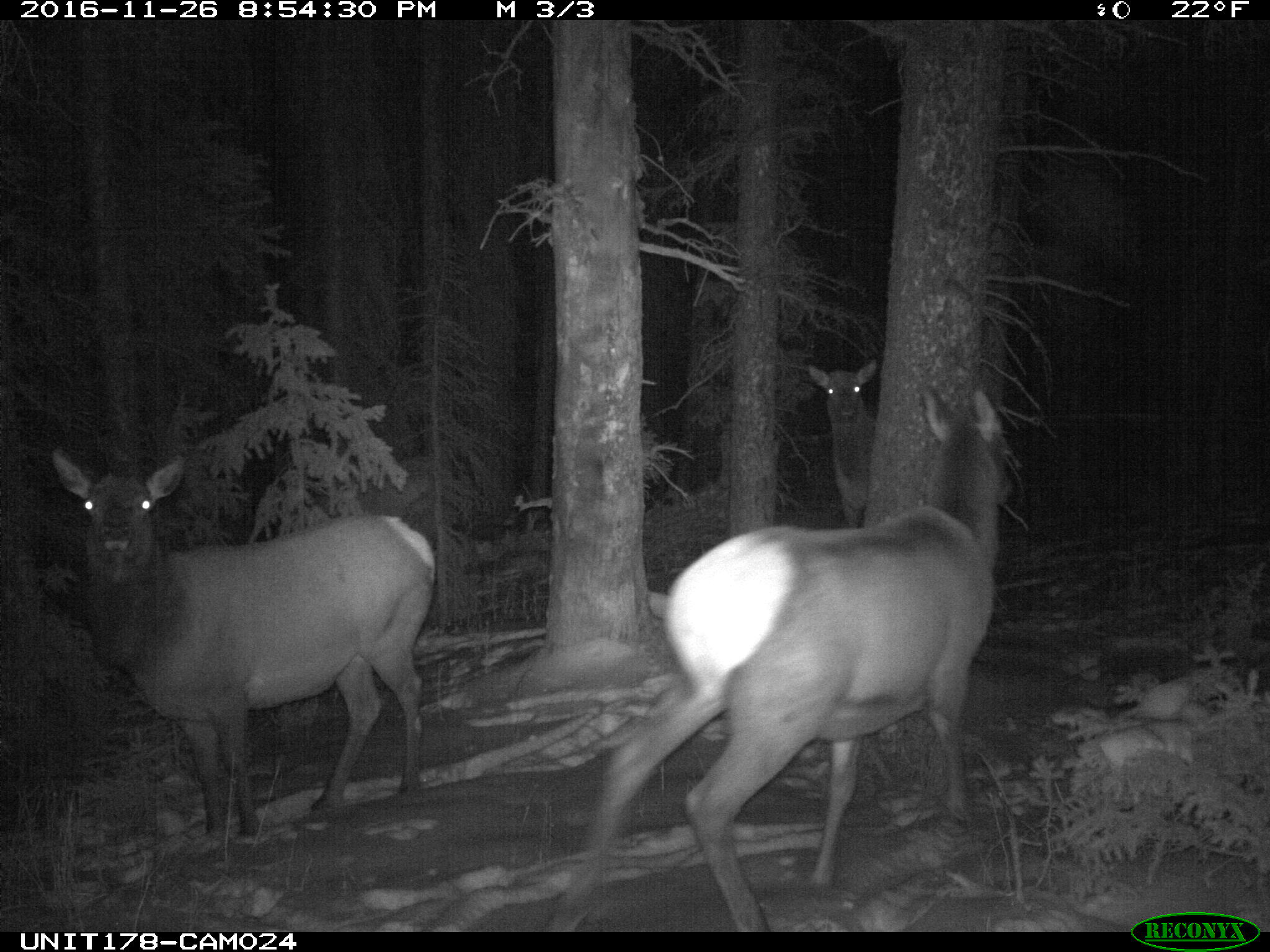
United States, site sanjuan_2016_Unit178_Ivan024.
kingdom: Animalia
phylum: Chordata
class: Mammalia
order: Artiodactyla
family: Cervidae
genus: Cervus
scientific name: Cervus elaphus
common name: red deer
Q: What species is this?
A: Cervus elaphus (red deer).